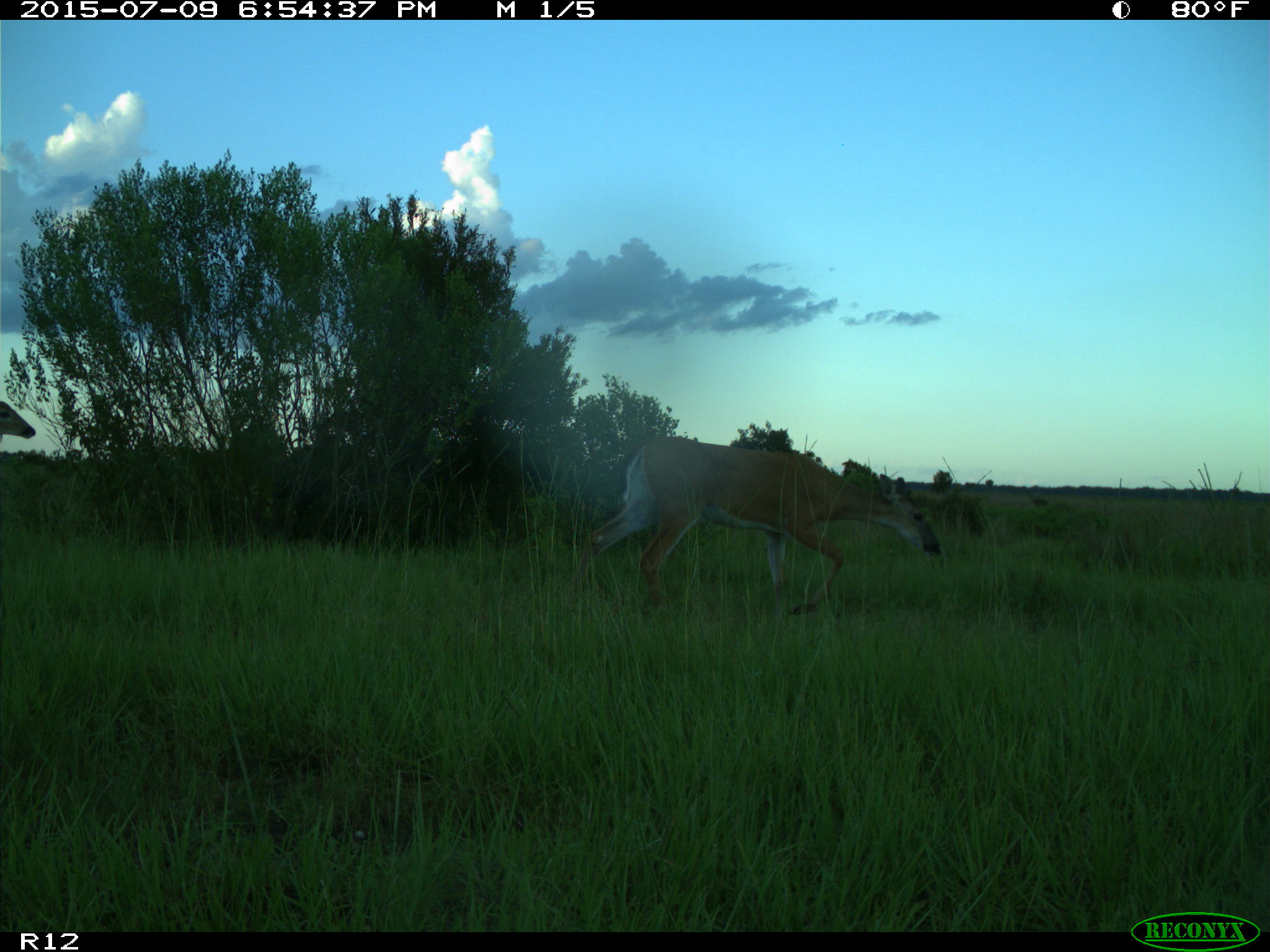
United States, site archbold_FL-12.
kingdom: Animalia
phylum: Chordata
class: Mammalia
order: Artiodactyla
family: Cervidae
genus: Odocoileus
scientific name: Odocoileus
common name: deer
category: unidentified deer